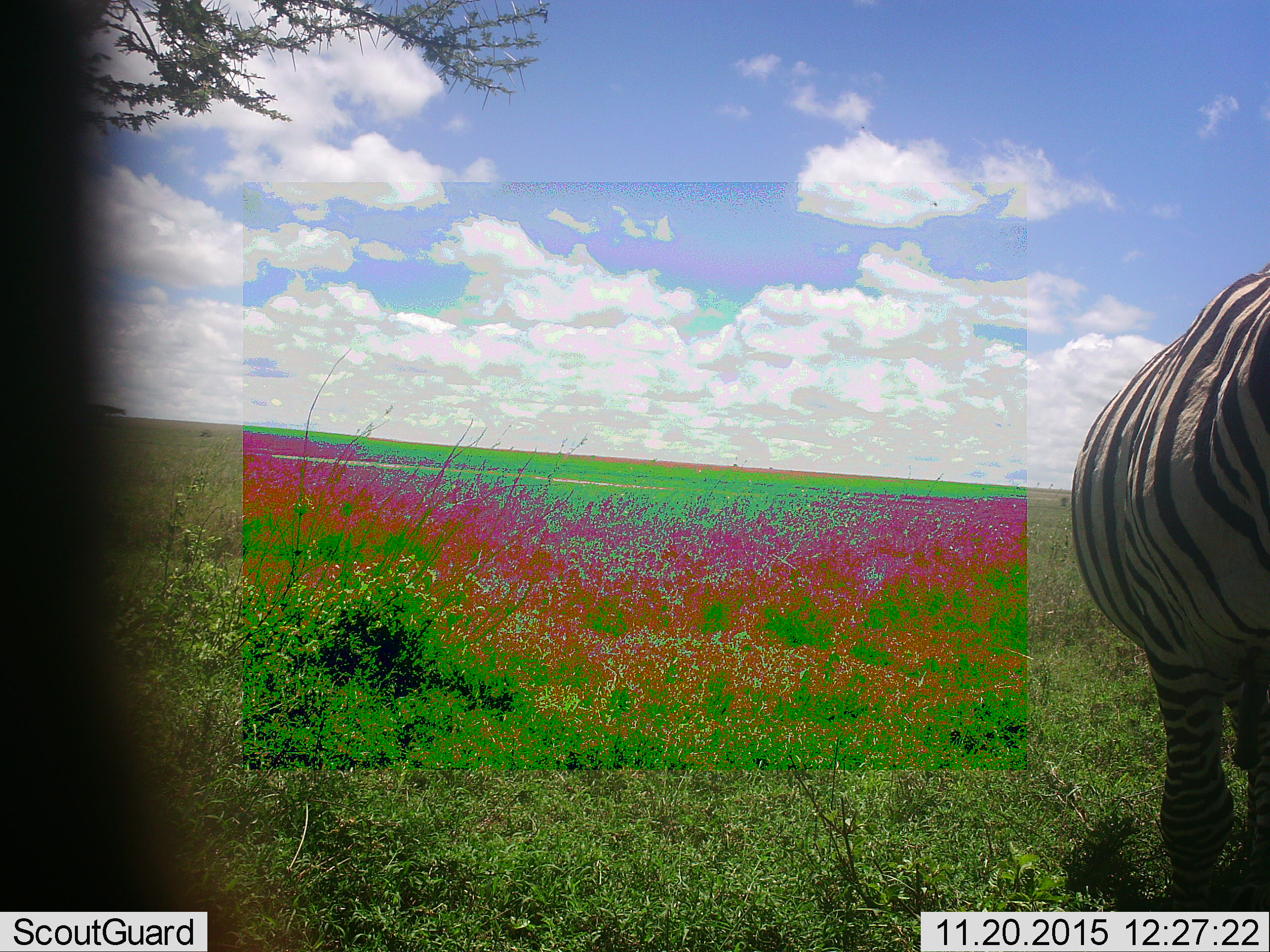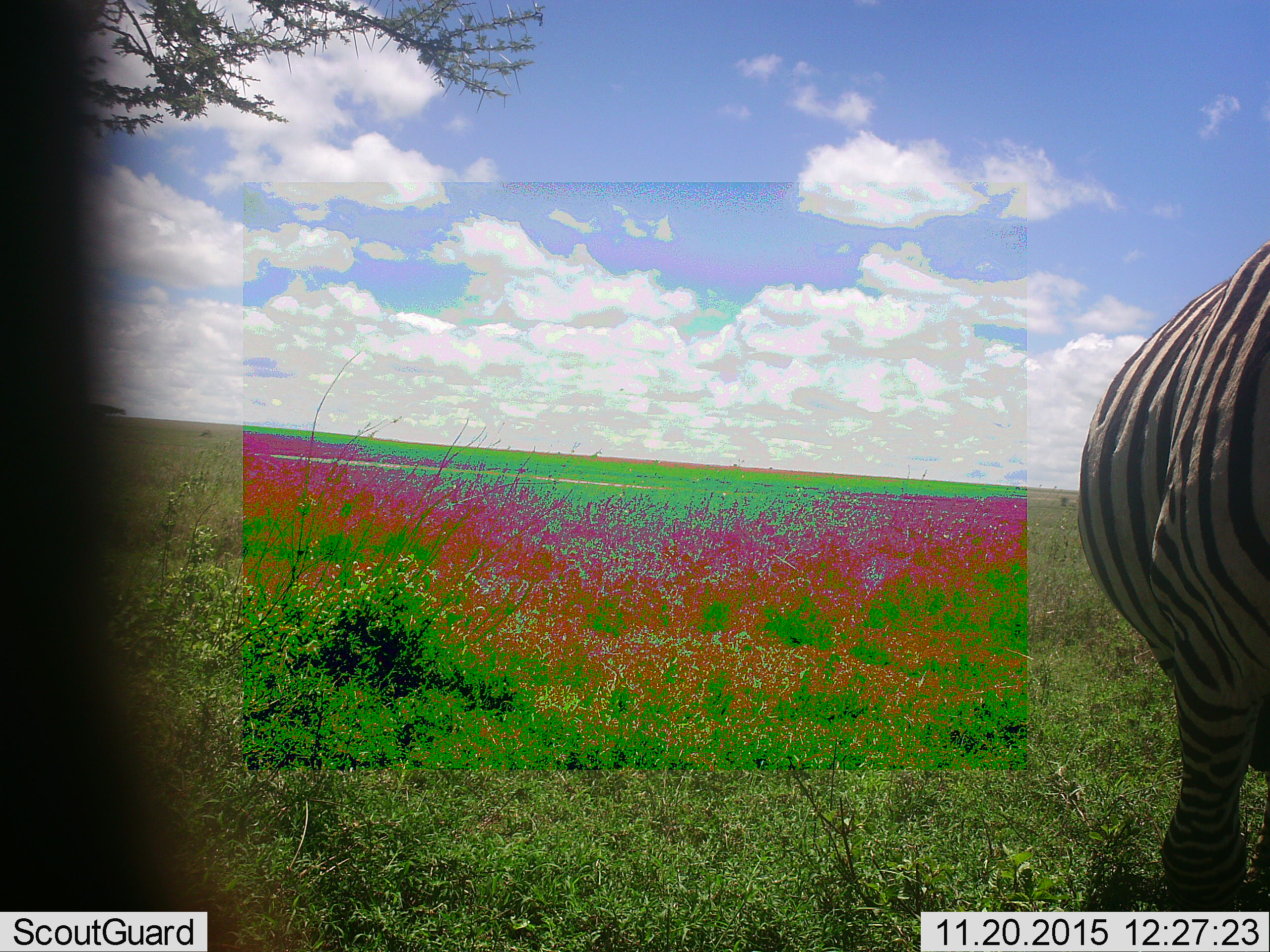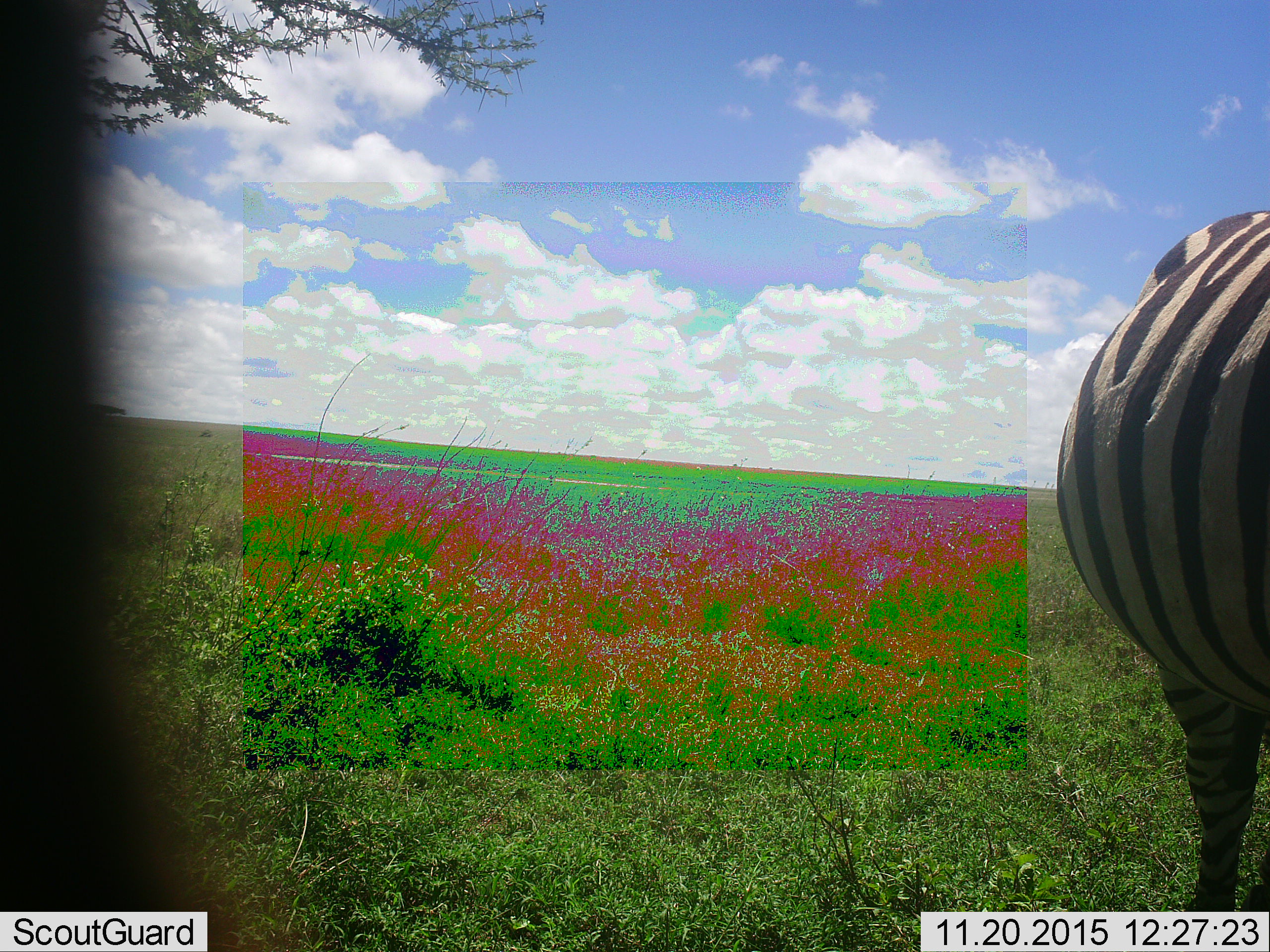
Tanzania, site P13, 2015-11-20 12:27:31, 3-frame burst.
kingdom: Animalia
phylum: Chordata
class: Mammalia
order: Perissodactyla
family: Equidae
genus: Equus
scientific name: Equus quagga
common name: plains zebra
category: zebra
Zebra (plains zebra) (Equus quagga), count 1. Behavior (volunteer vote fractions): standing 60%, resting 0%, moving 30%, interacting 0%. Young present (vote fraction): 0%. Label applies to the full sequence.